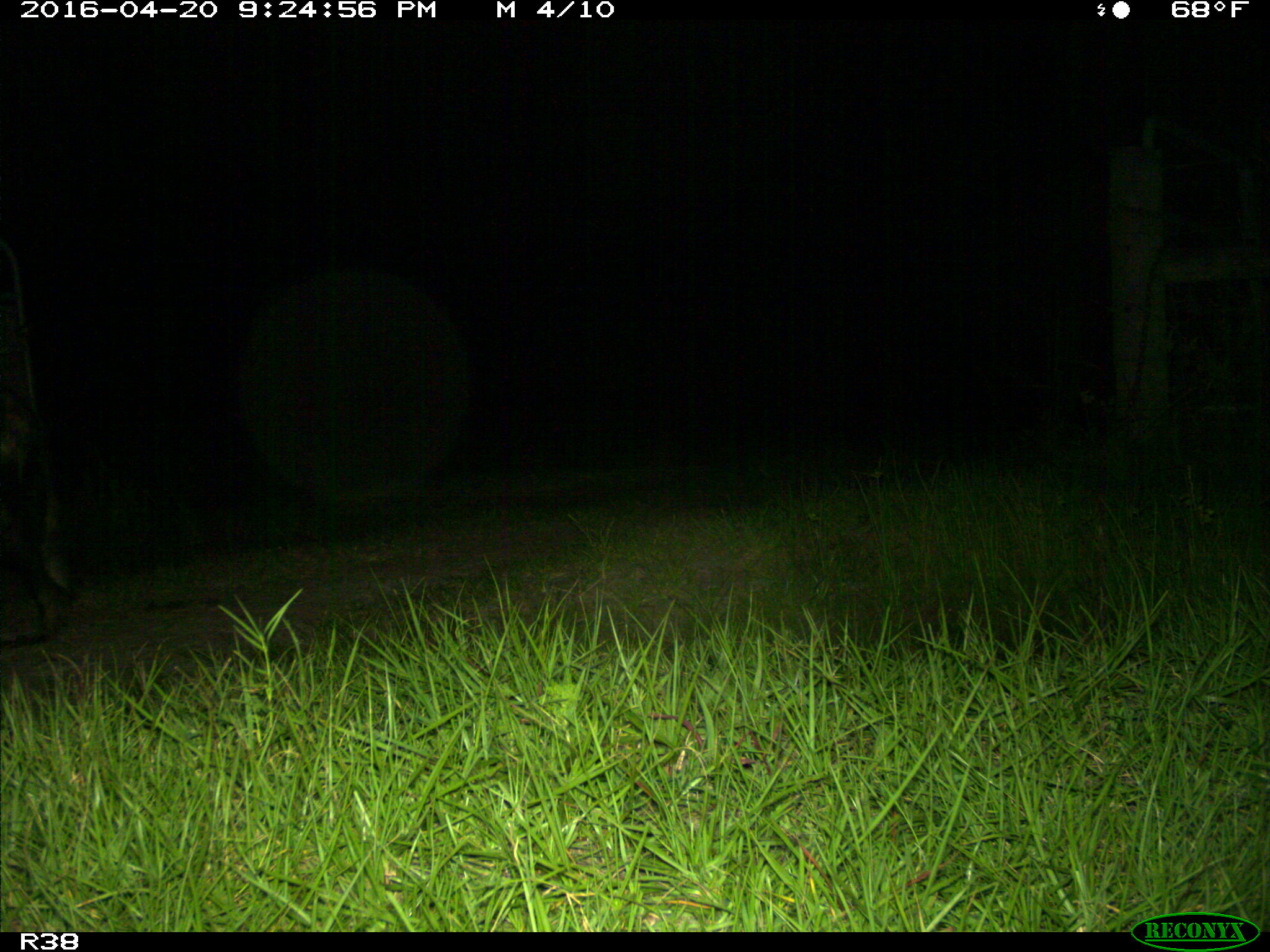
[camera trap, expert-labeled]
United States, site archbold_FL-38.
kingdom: Animalia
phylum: Chordata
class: Mammalia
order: Artiodactyla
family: Suidae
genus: Sus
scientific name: Sus scrofa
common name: wild boar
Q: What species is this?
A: Sus scrofa (wild boar).